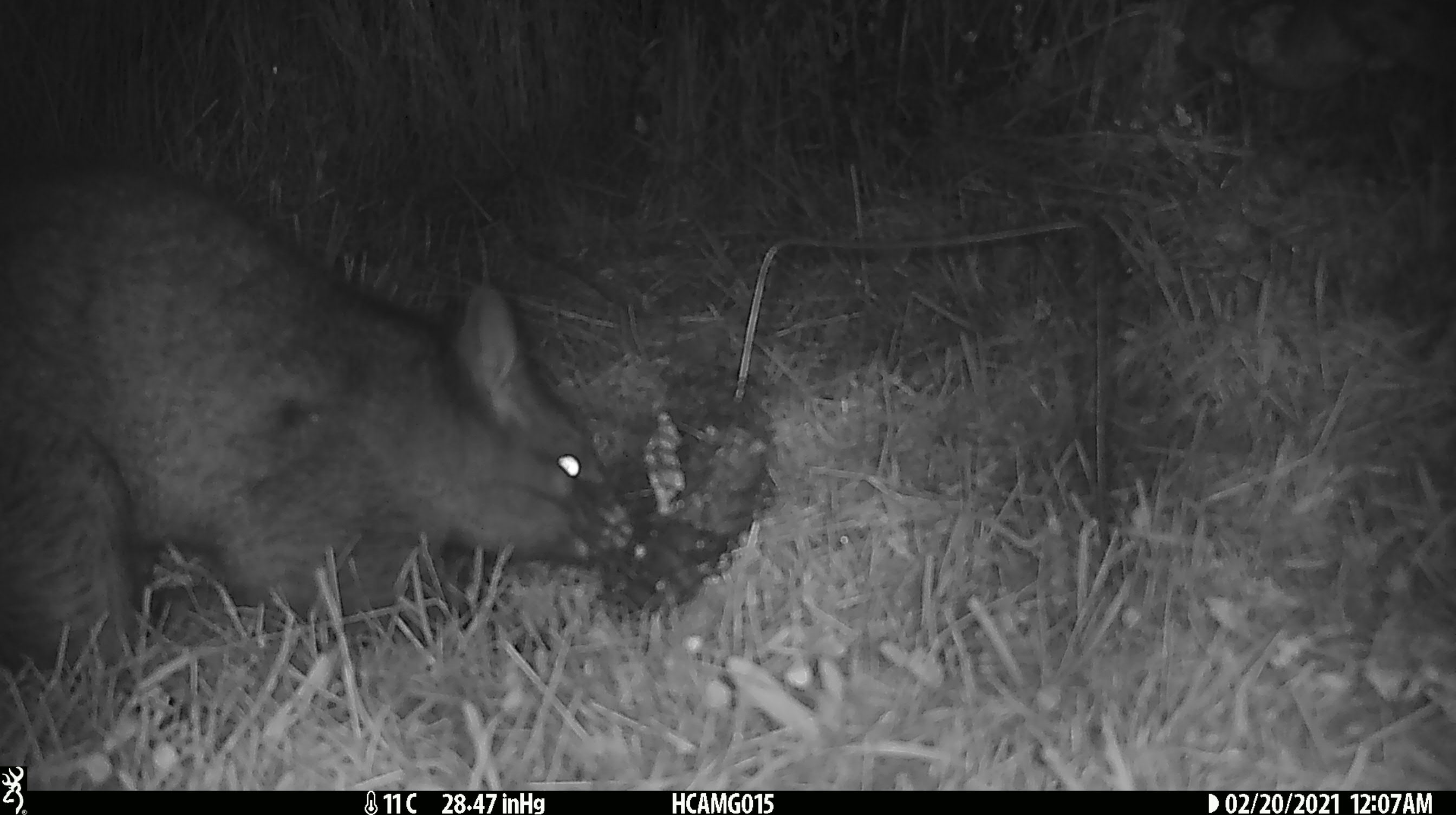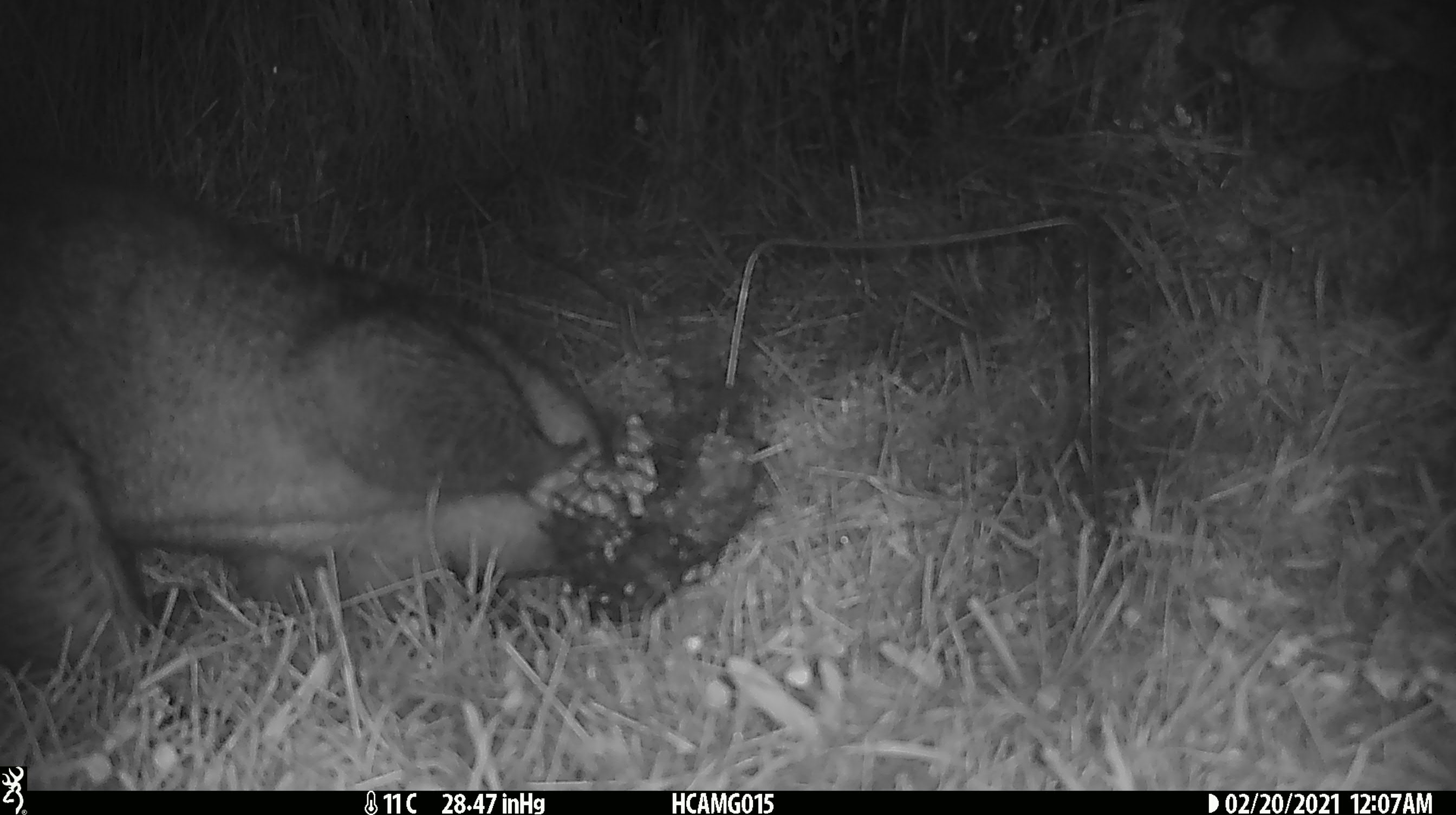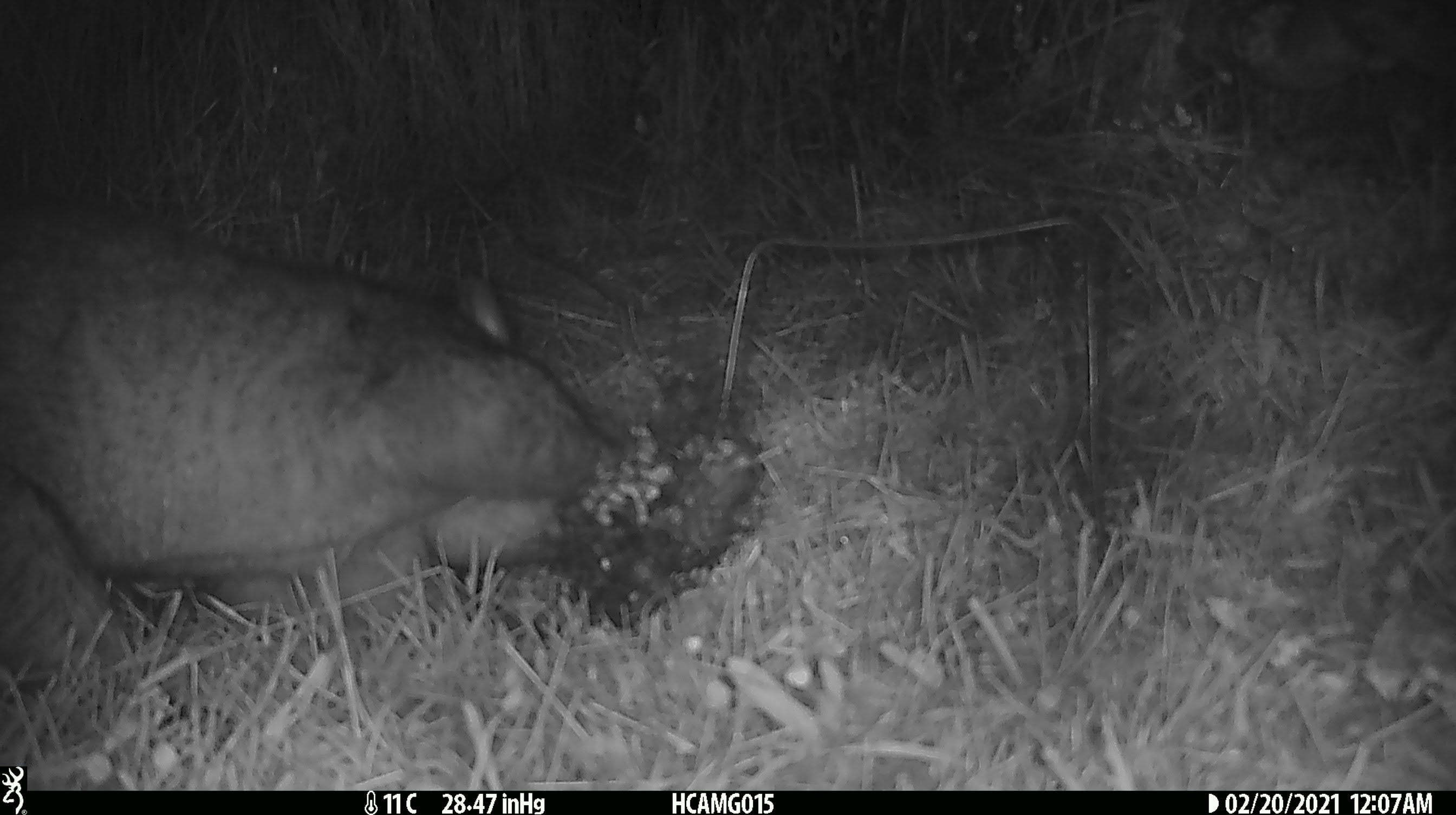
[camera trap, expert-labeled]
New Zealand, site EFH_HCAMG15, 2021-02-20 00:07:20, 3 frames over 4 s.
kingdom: Animalia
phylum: Chordata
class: Mammalia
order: Diprotodontia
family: Phalangeridae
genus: Trichosurus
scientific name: Trichosurus vulpecula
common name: common brushtail possum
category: possum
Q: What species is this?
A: Possum (common brushtail possum) (Trichosurus vulpecula).